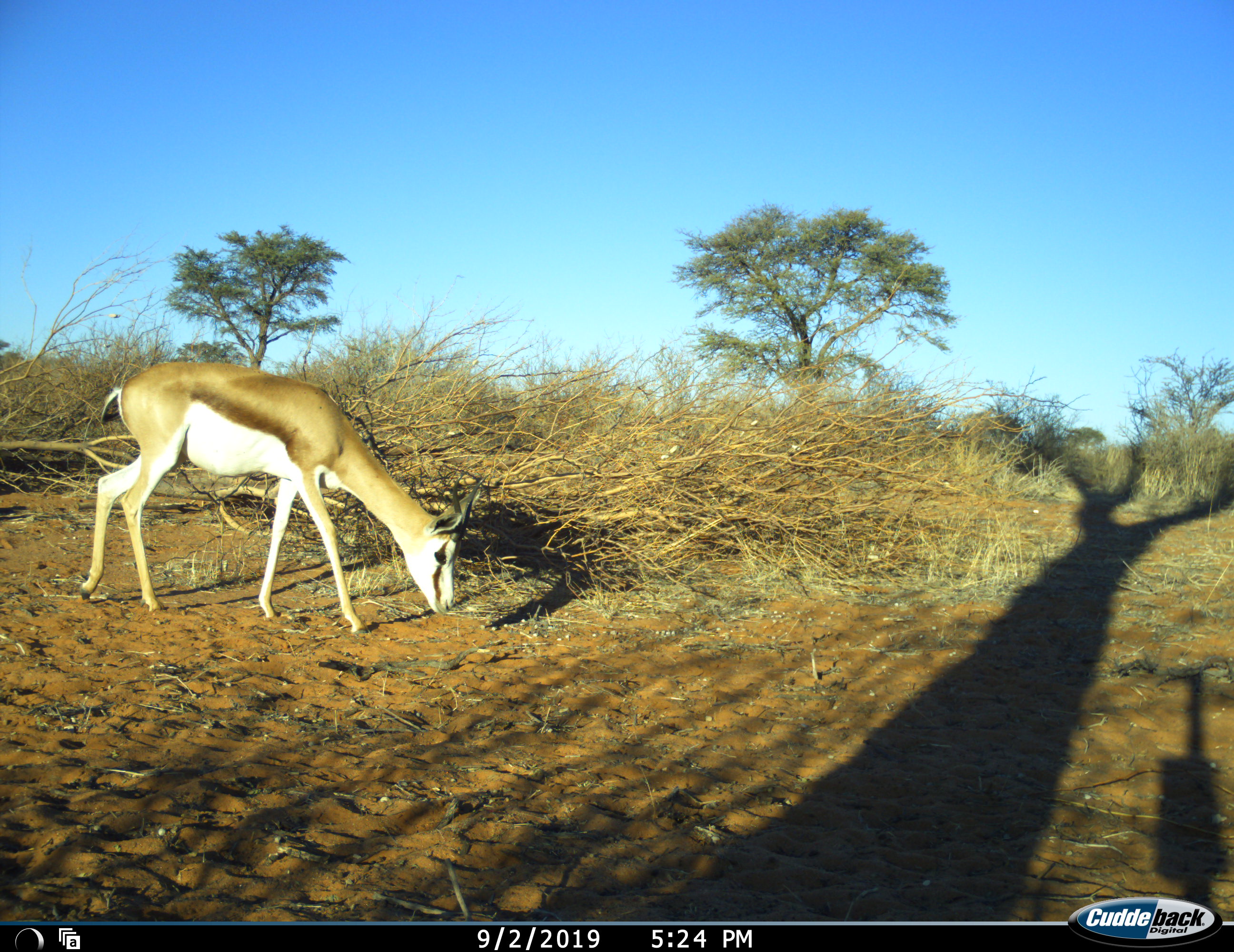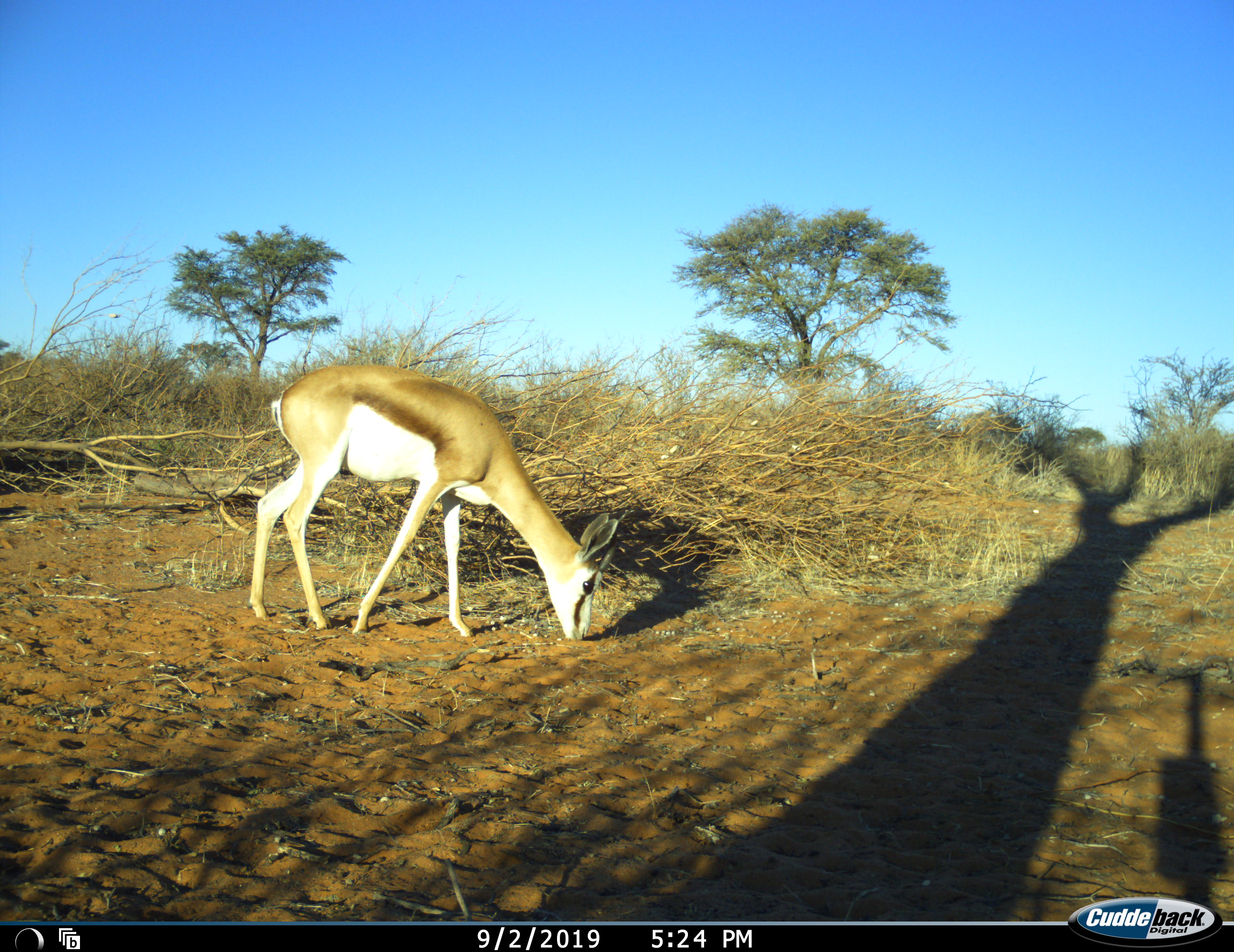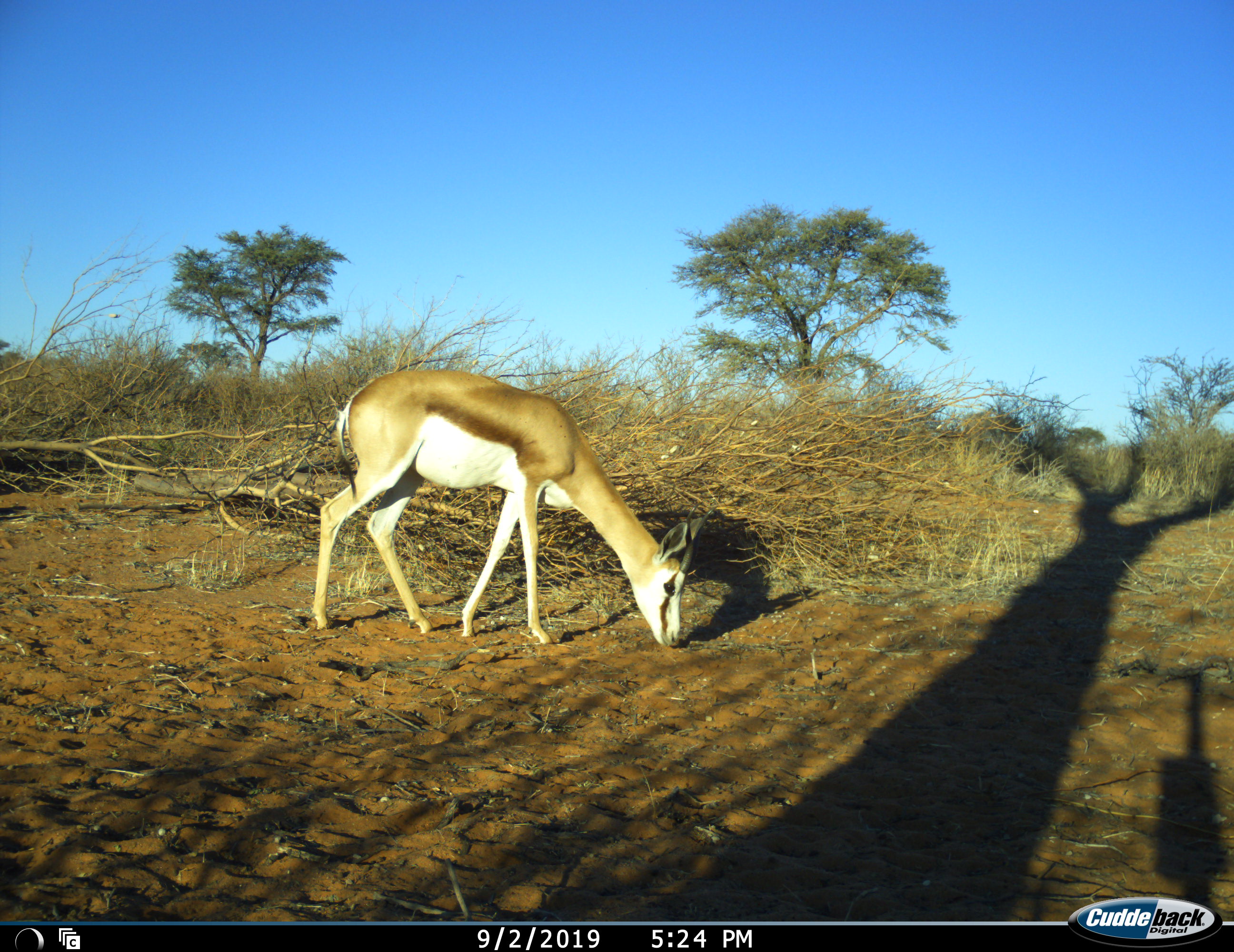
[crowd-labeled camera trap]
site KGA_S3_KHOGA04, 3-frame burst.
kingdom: Animalia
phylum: Chordata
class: Mammalia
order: Artiodactyla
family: Bovidae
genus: Antidorcas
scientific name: Antidorcas marsupialis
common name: springbok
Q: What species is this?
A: Springbok (Antidorcas marsupialis).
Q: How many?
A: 1.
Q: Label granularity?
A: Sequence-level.